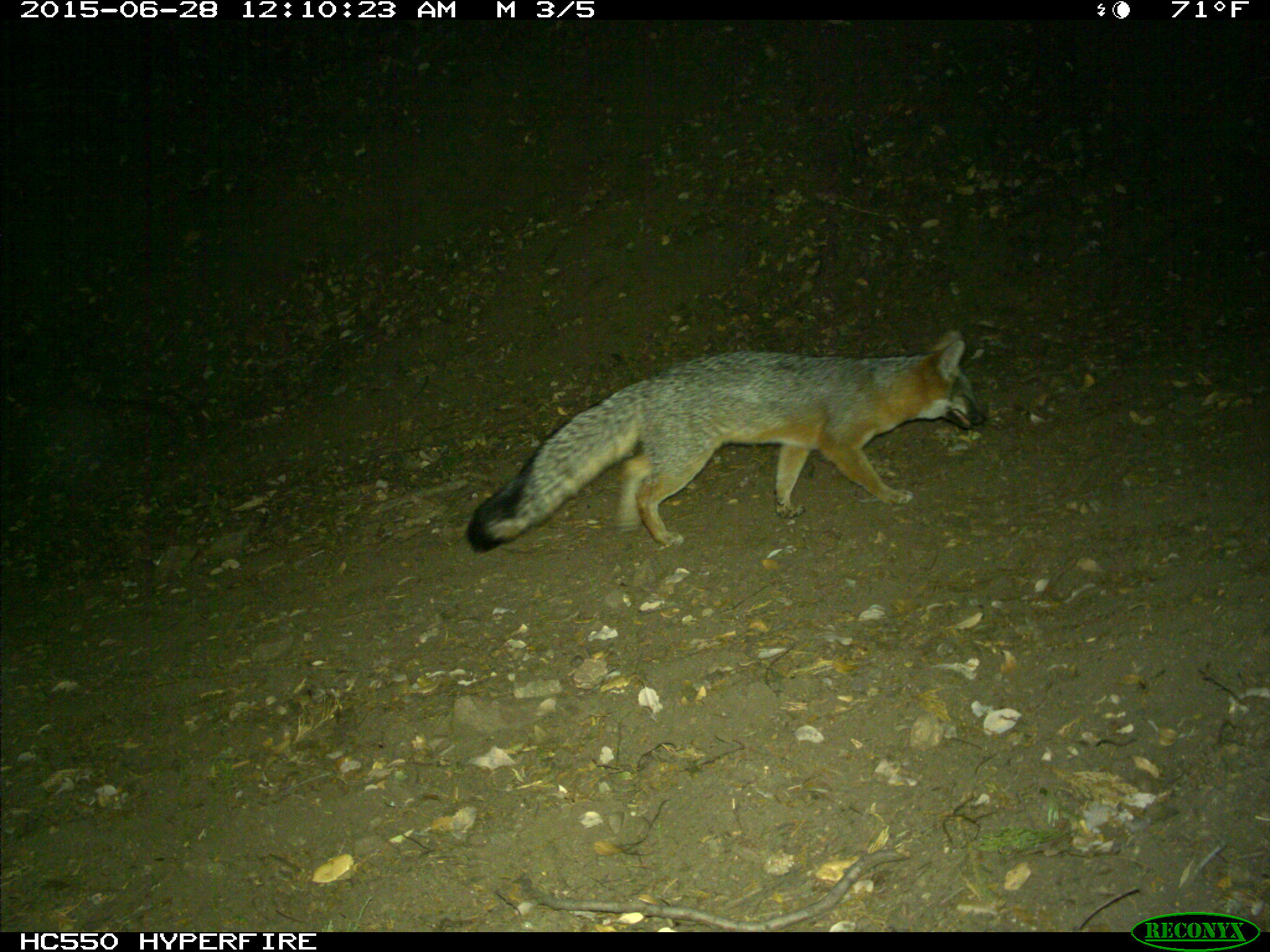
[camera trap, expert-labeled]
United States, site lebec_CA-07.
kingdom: Animalia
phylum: Chordata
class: Mammalia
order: Carnivora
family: Canidae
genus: Urocyon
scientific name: Urocyon cinereoargenteus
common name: gray fox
Urocyon cinereoargenteus (gray fox).